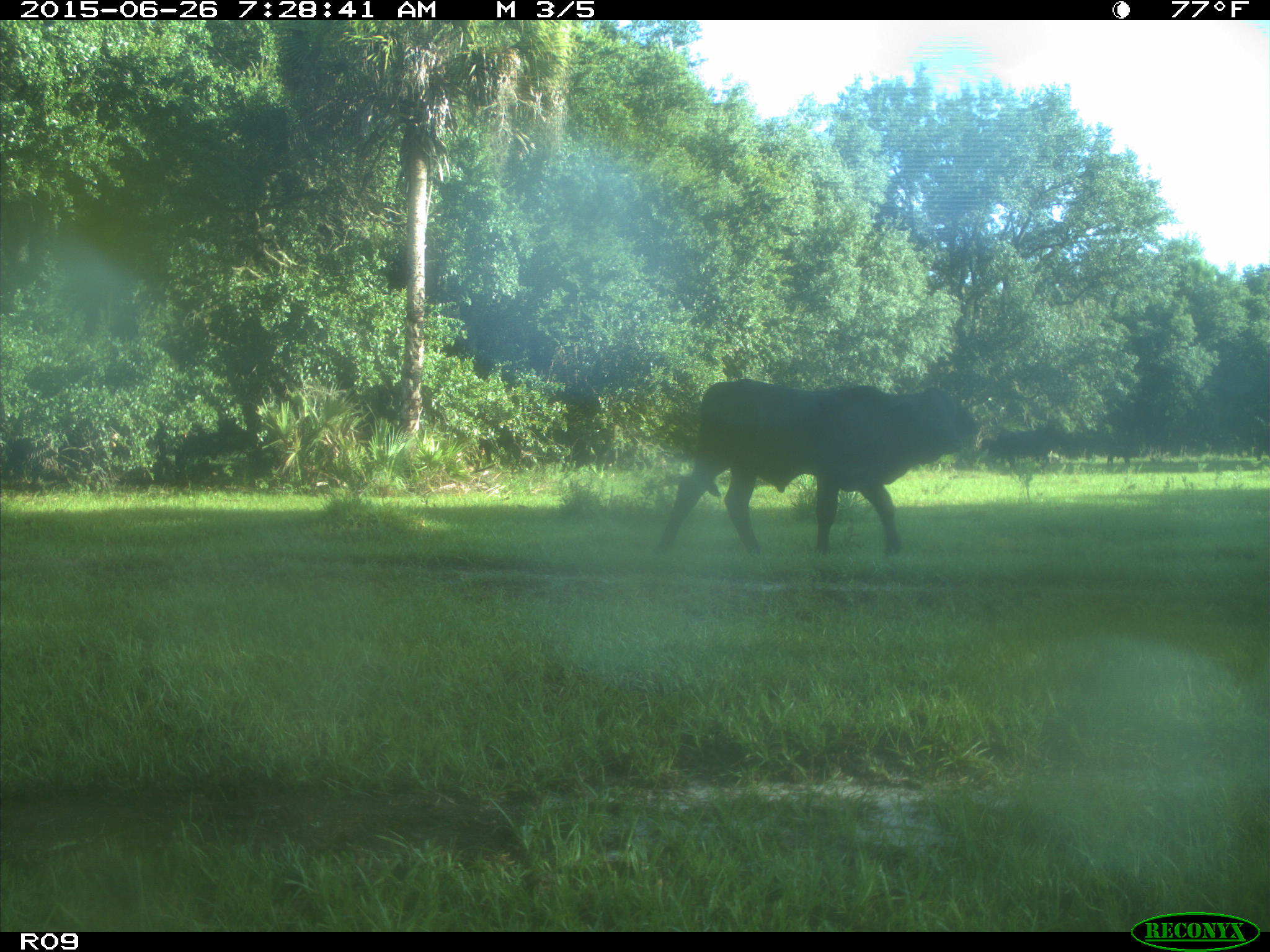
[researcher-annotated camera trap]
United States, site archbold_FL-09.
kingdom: Animalia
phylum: Chordata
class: Mammalia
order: Artiodactyla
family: Bovidae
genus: Bos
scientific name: Bos taurus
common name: domestic cow